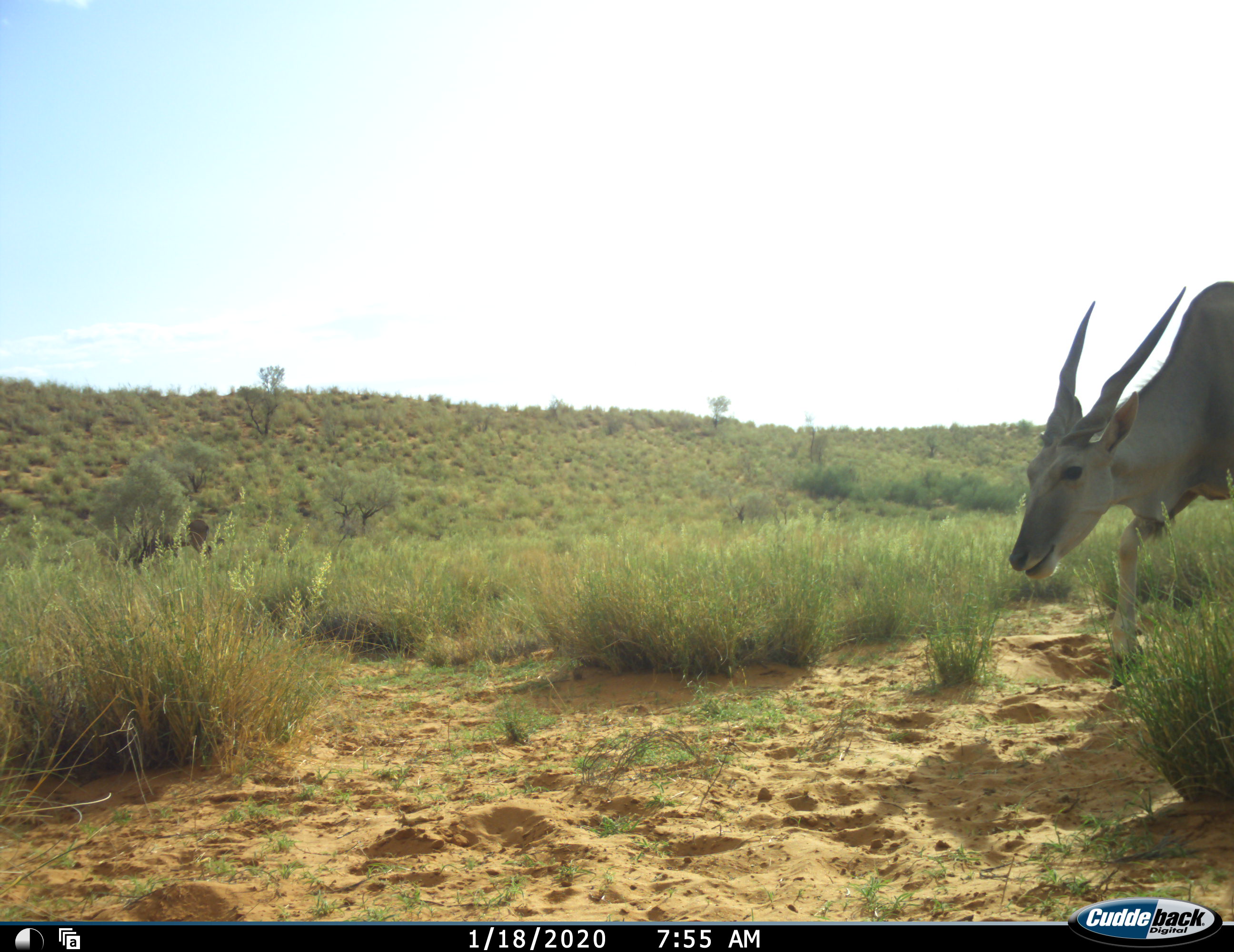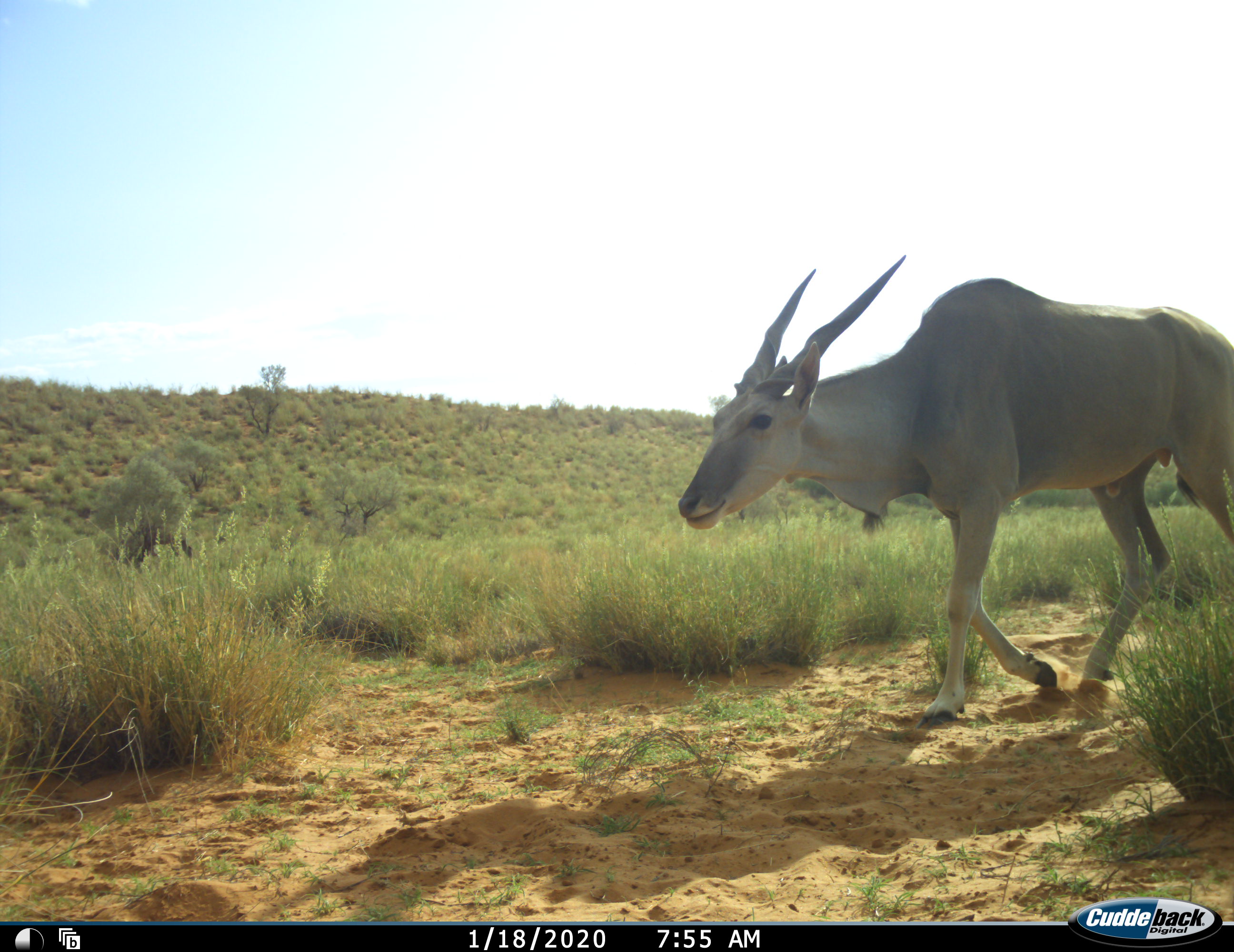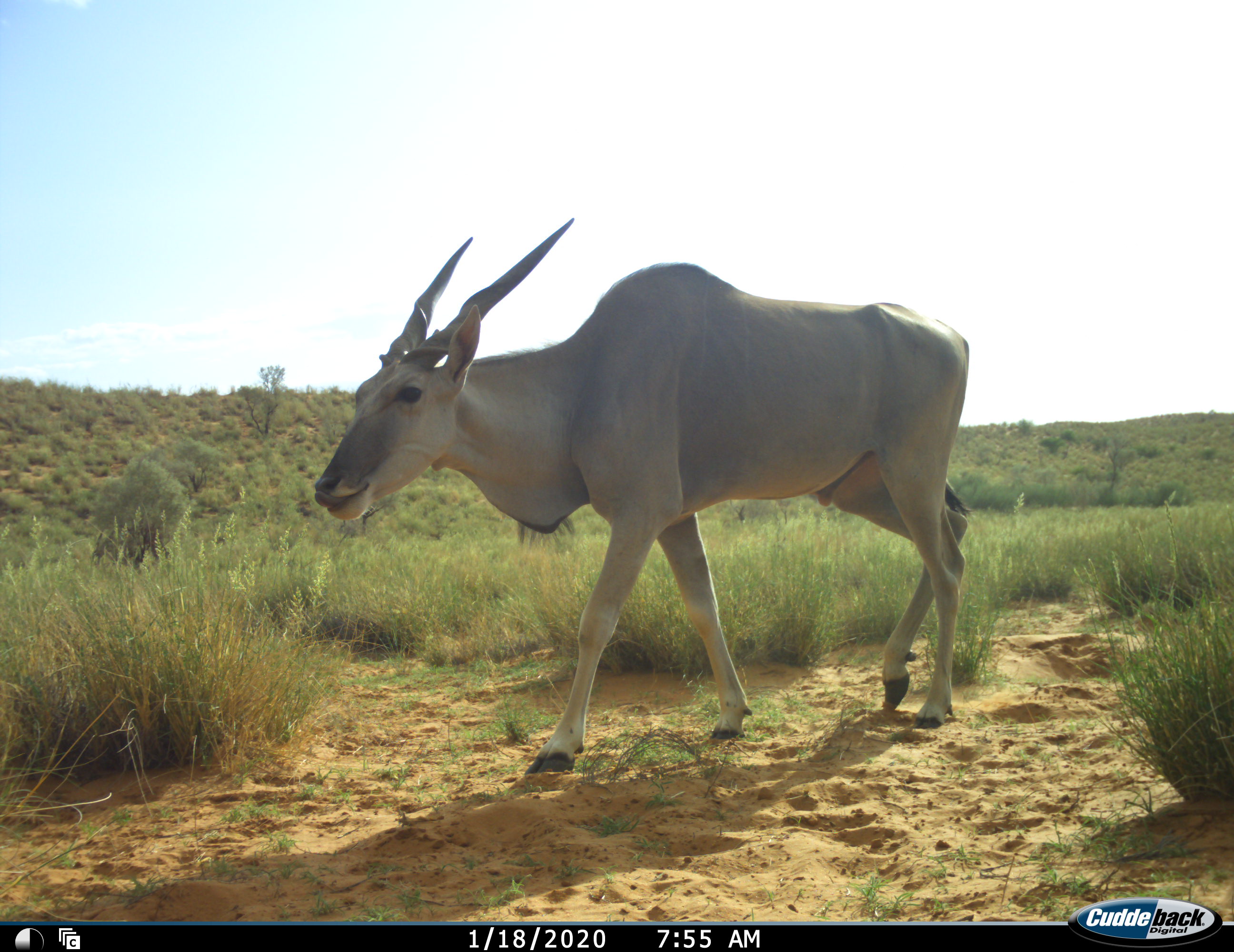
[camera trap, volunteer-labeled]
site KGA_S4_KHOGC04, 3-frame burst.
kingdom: Animalia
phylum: Chordata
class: Mammalia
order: Artiodactyla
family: Bovidae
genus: Tragelaphus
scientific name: Tragelaphus oryx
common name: eland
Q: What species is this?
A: Eland (Tragelaphus oryx).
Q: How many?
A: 2.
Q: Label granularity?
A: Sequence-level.